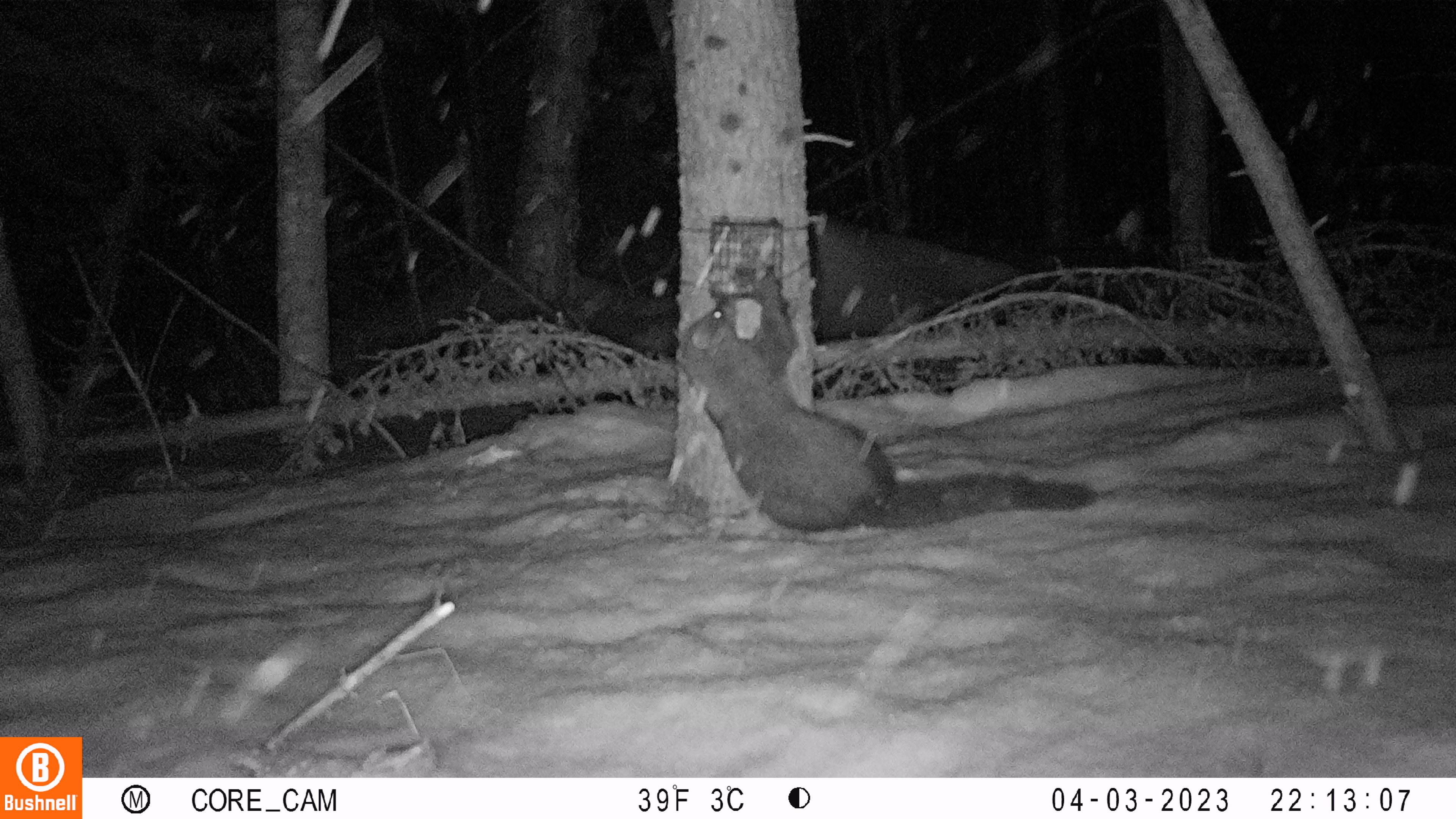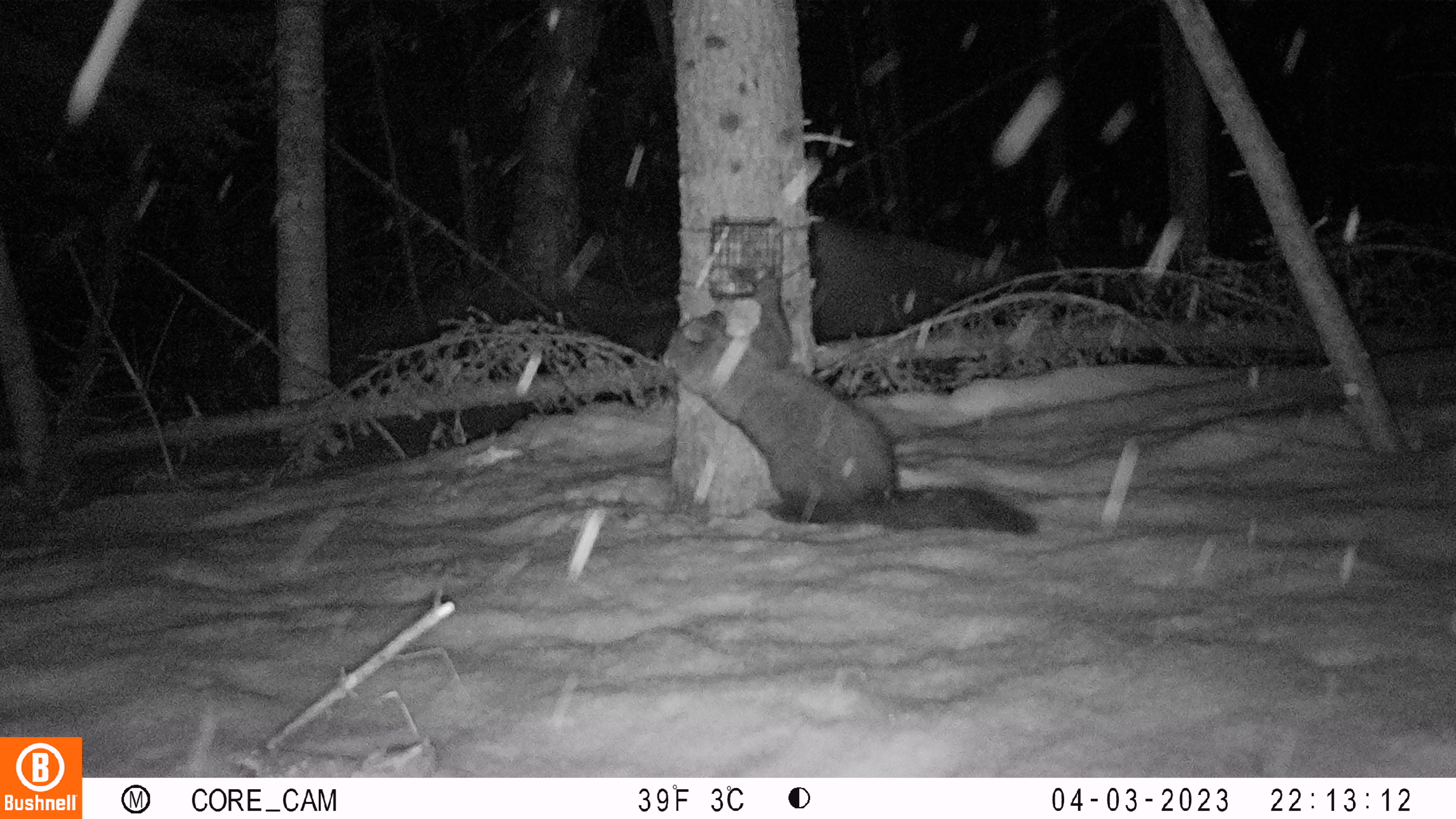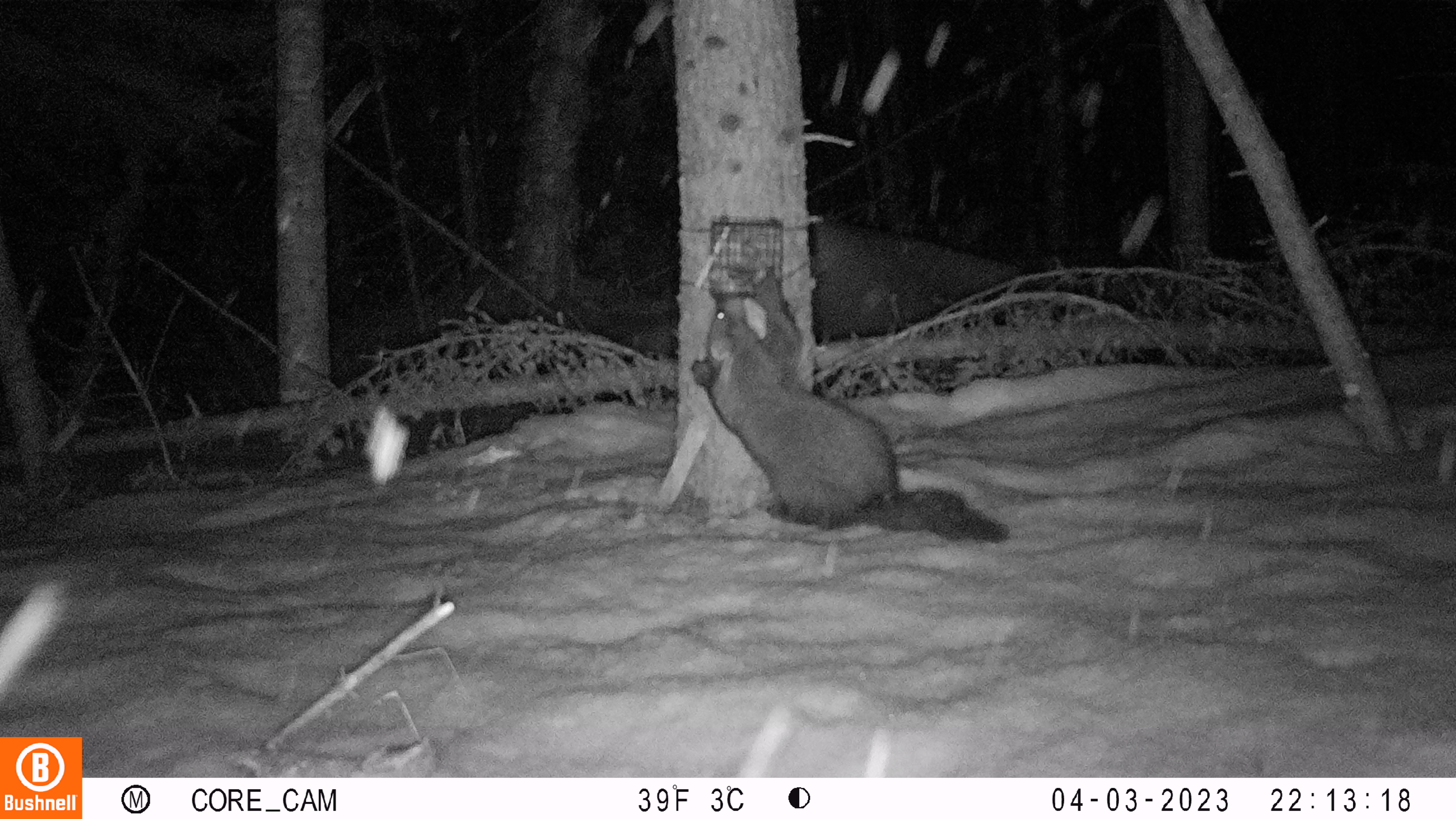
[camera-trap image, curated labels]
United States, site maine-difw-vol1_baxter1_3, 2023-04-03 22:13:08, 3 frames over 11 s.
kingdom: Animalia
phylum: Chordata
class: Mammalia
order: Carnivora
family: Mustelidae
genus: Pekania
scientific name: Pekania pennanti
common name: fisher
Fisher (Pekania pennanti).